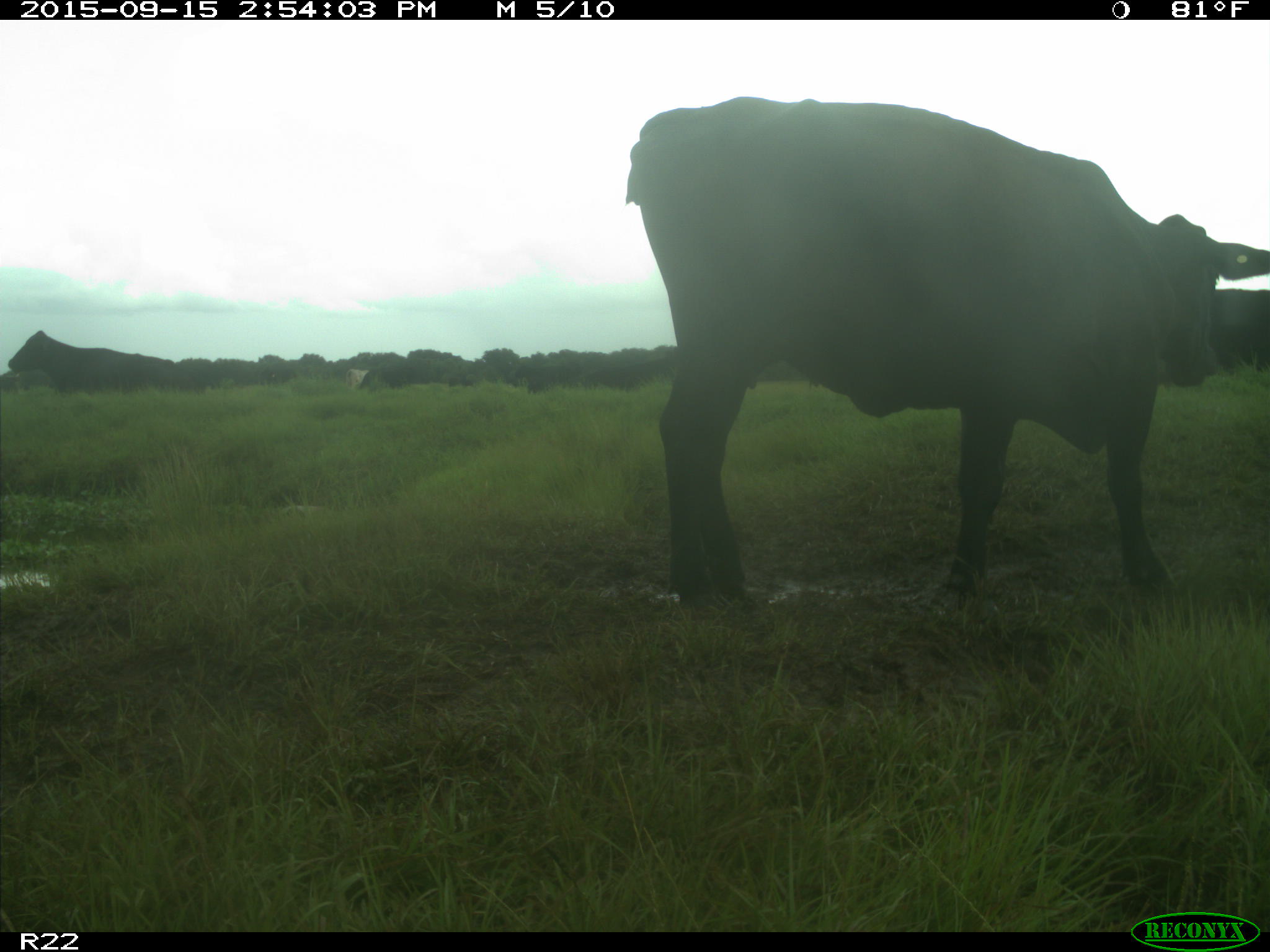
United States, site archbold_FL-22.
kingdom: Animalia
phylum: Chordata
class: Mammalia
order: Artiodactyla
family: Bovidae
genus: Bos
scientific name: Bos taurus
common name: domestic cow